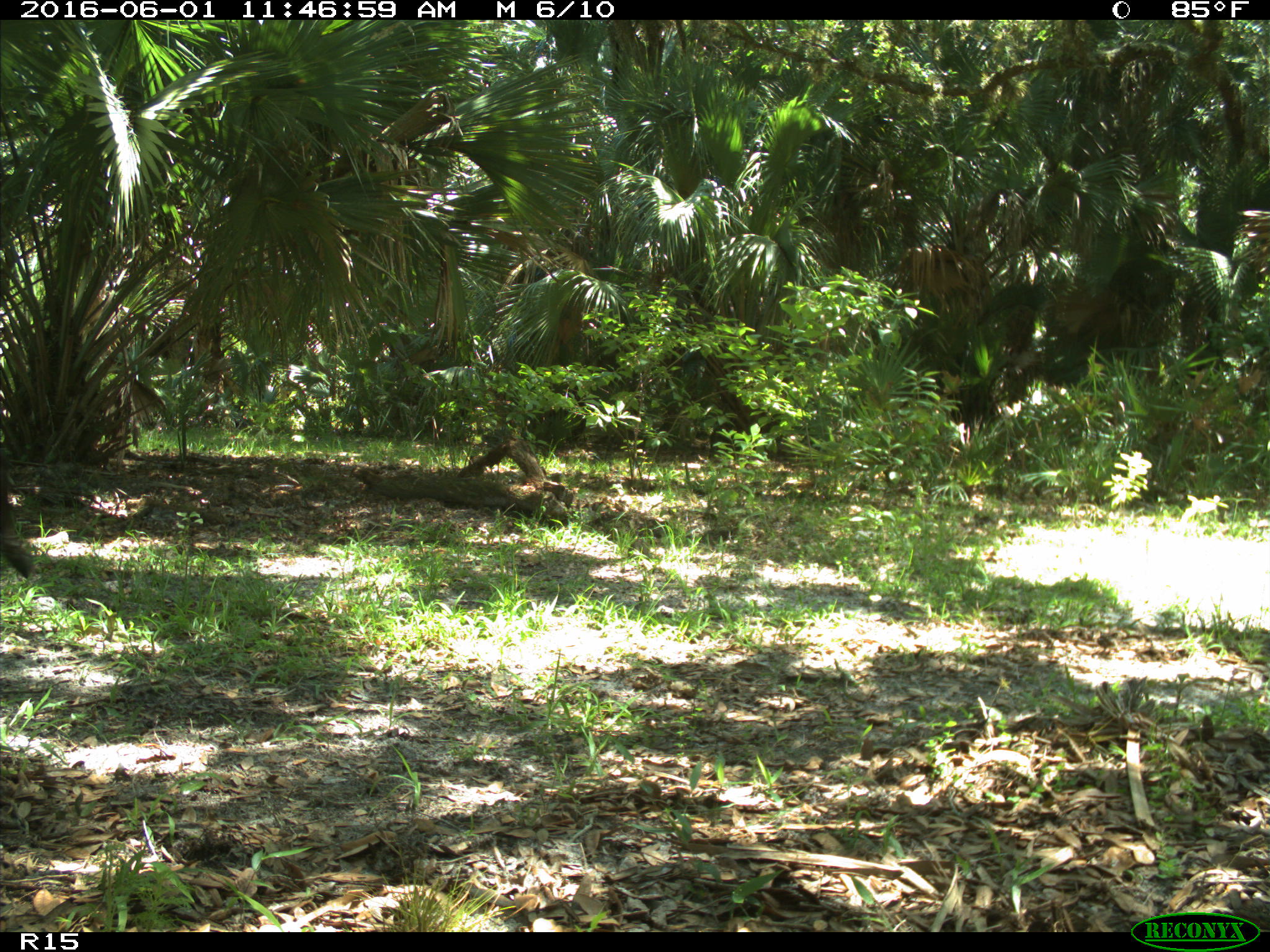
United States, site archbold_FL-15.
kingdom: Animalia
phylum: Chordata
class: Mammalia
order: Artiodactyla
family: Bovidae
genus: Bos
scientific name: Bos taurus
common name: domestic cow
Bos taurus (domestic cow).